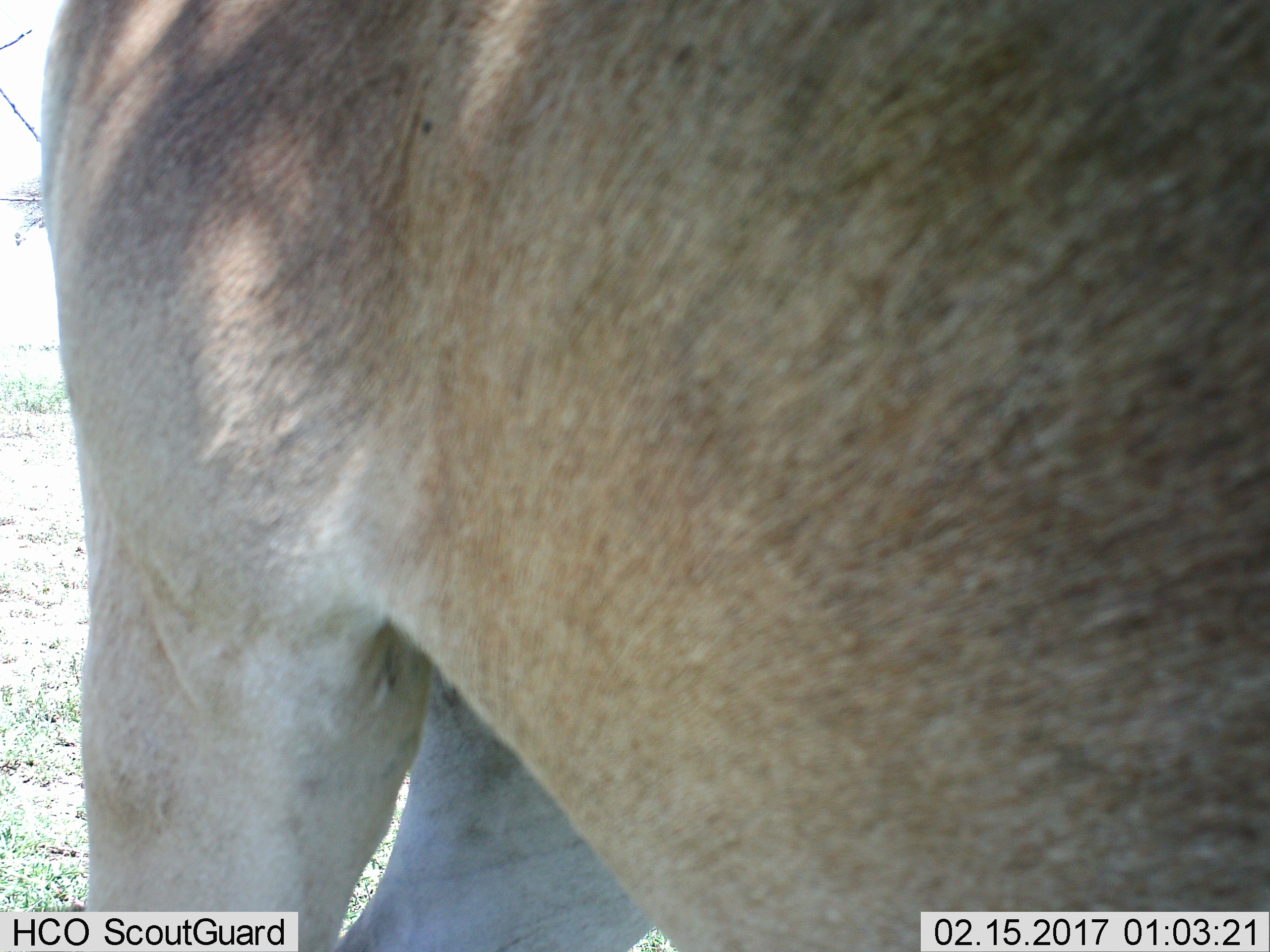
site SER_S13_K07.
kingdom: Animalia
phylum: Chordata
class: Mammalia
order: Carnivora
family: Felidae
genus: Panthera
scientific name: Panthera leo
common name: lion female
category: lionfemale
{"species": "lionfemale (lion female) (Panthera leo)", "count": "1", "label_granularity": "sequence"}